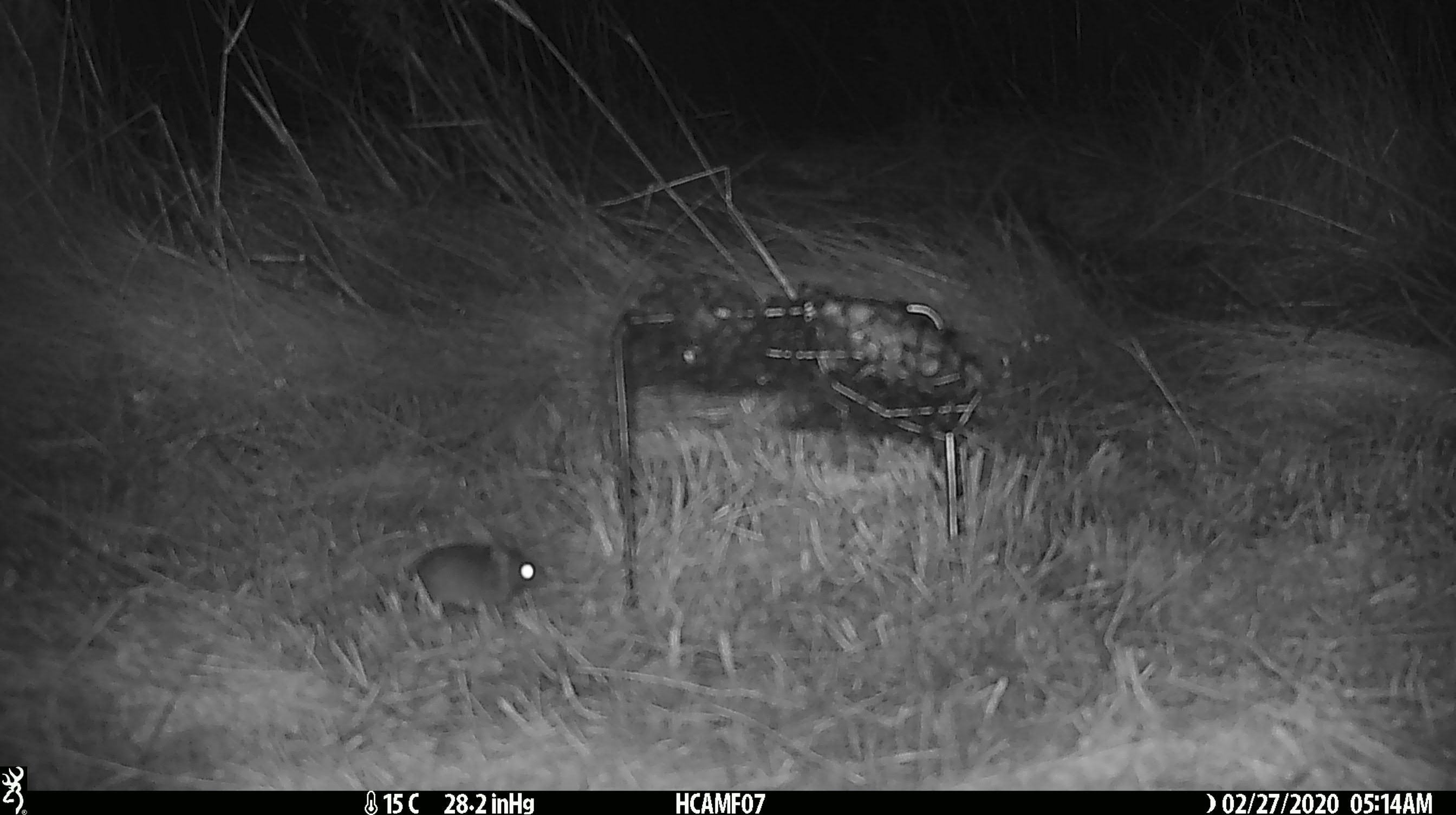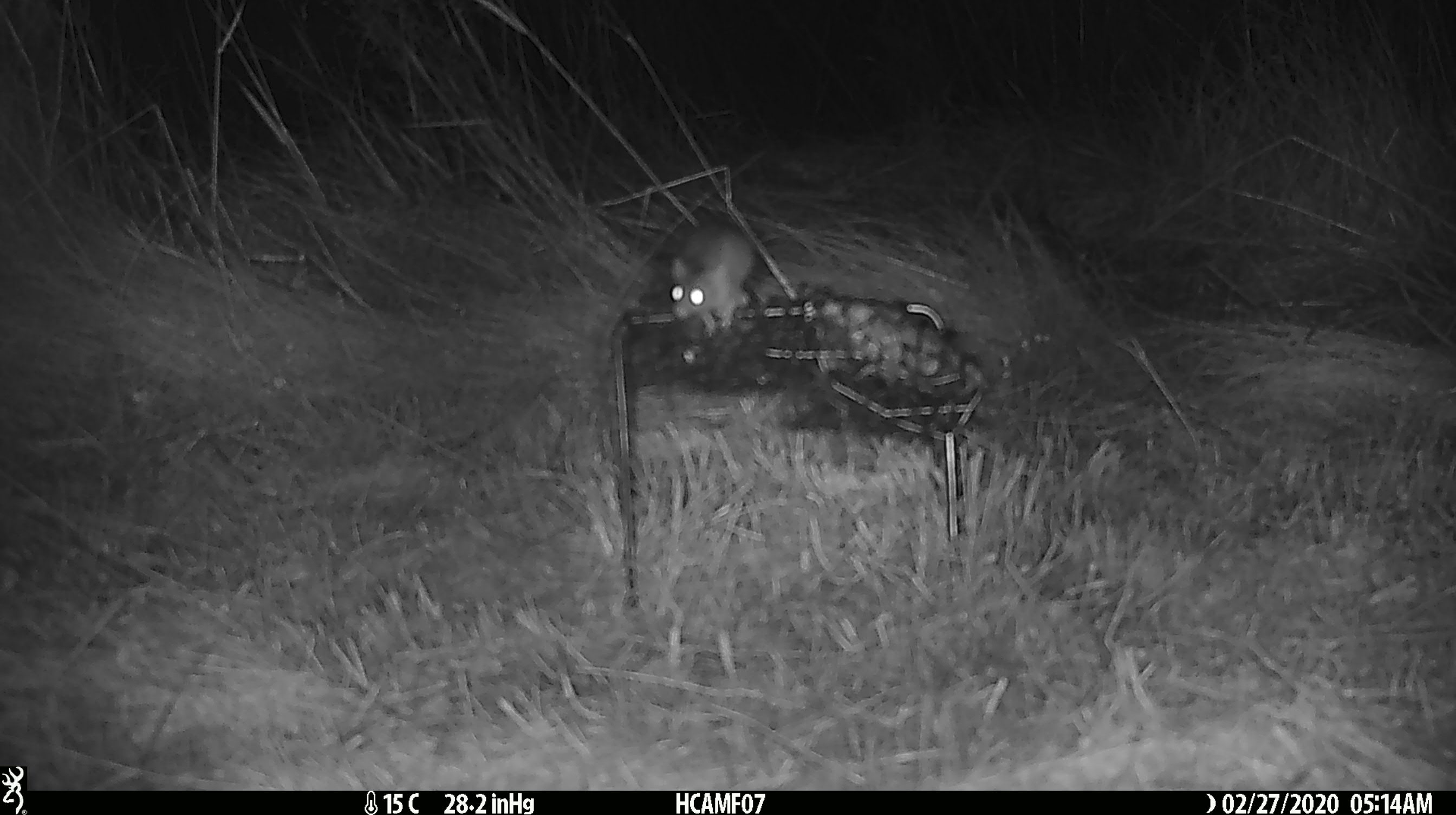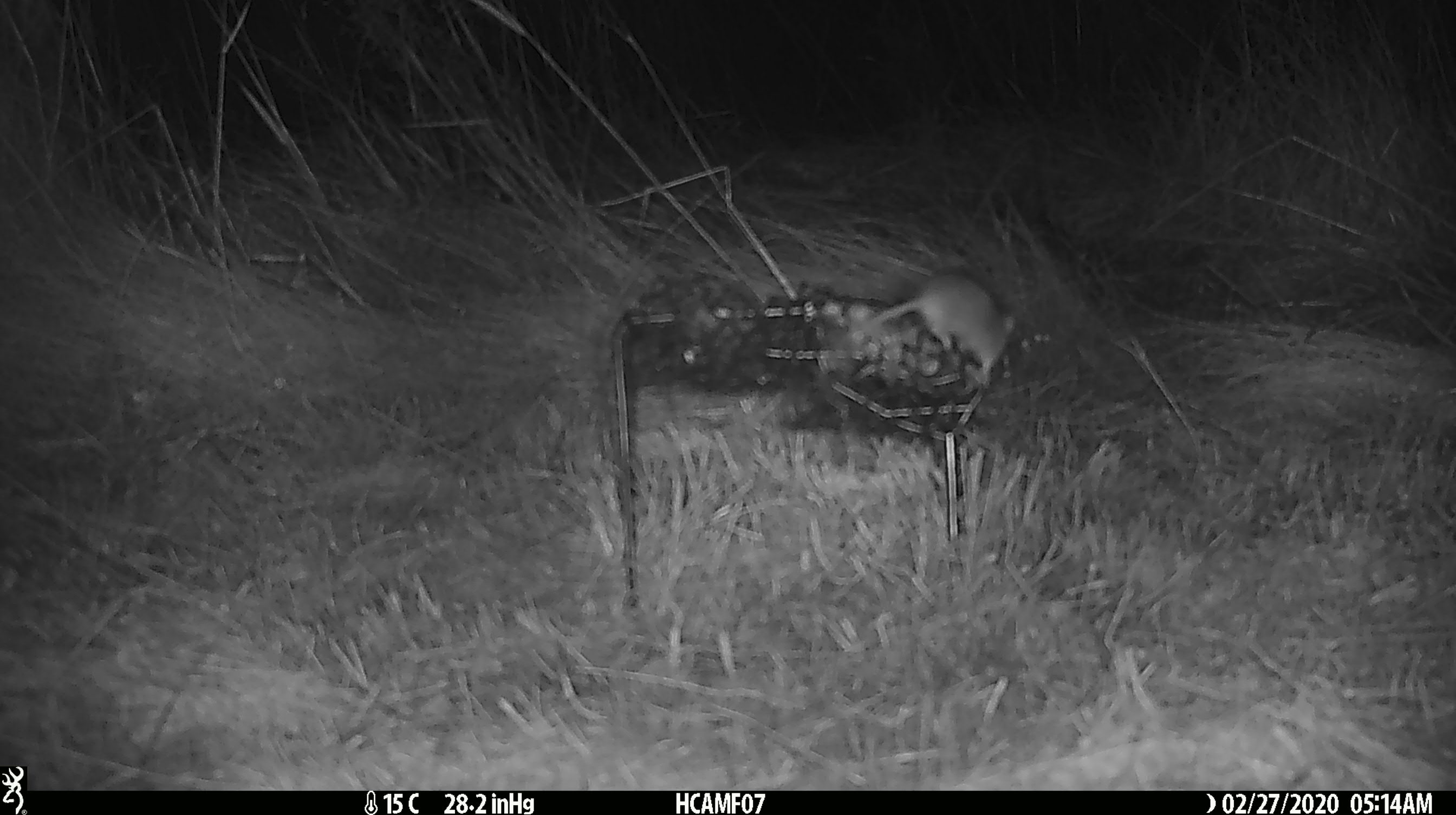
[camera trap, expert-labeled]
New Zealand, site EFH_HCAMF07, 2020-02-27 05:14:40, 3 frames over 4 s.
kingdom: Animalia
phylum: Chordata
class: Mammalia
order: Rodentia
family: Muridae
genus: Mus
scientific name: Mus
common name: mouse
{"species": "mouse (Mus)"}